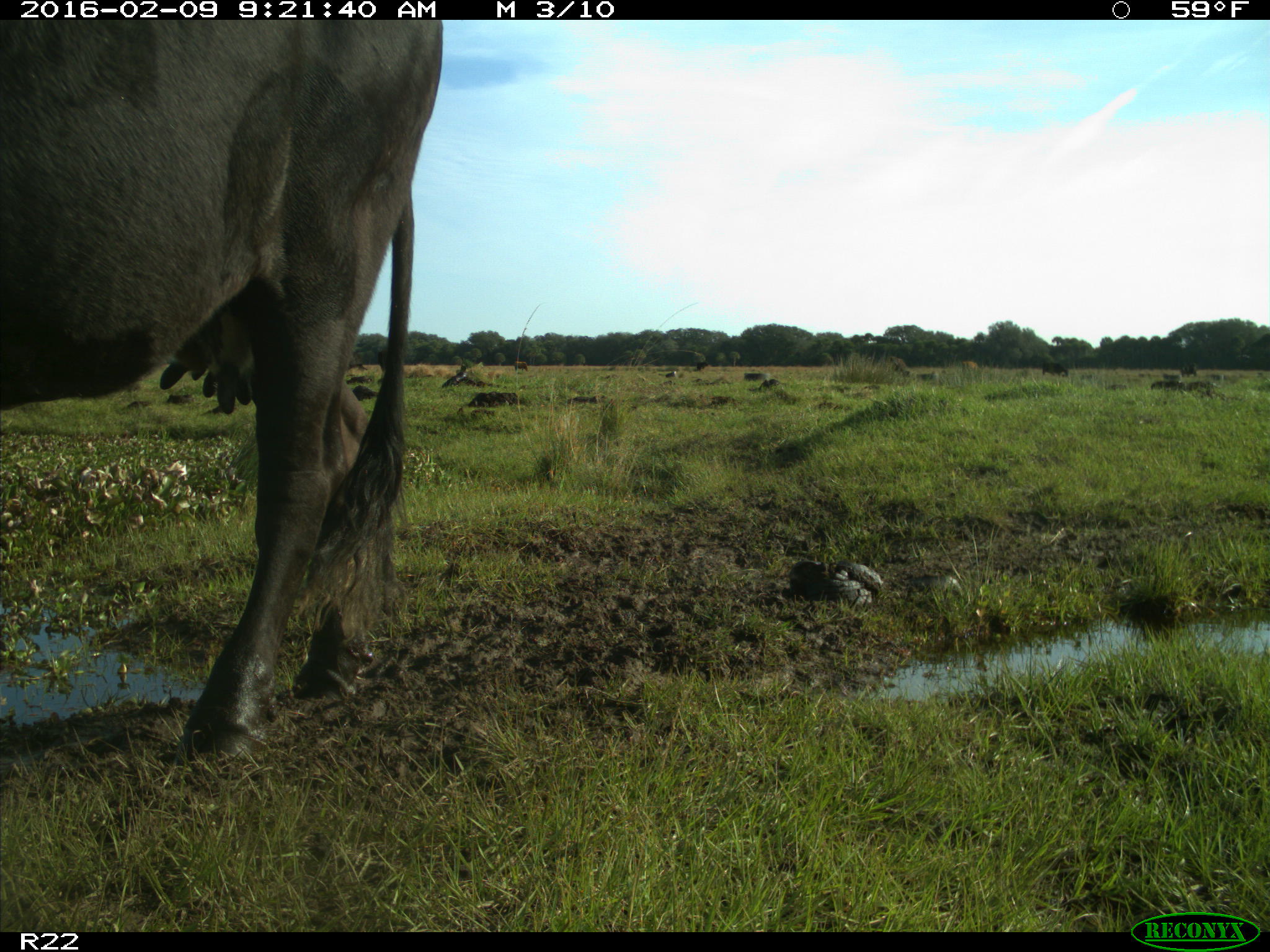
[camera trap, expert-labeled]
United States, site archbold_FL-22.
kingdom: Animalia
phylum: Chordata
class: Mammalia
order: Artiodactyla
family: Bovidae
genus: Bos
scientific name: Bos taurus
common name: domestic cow